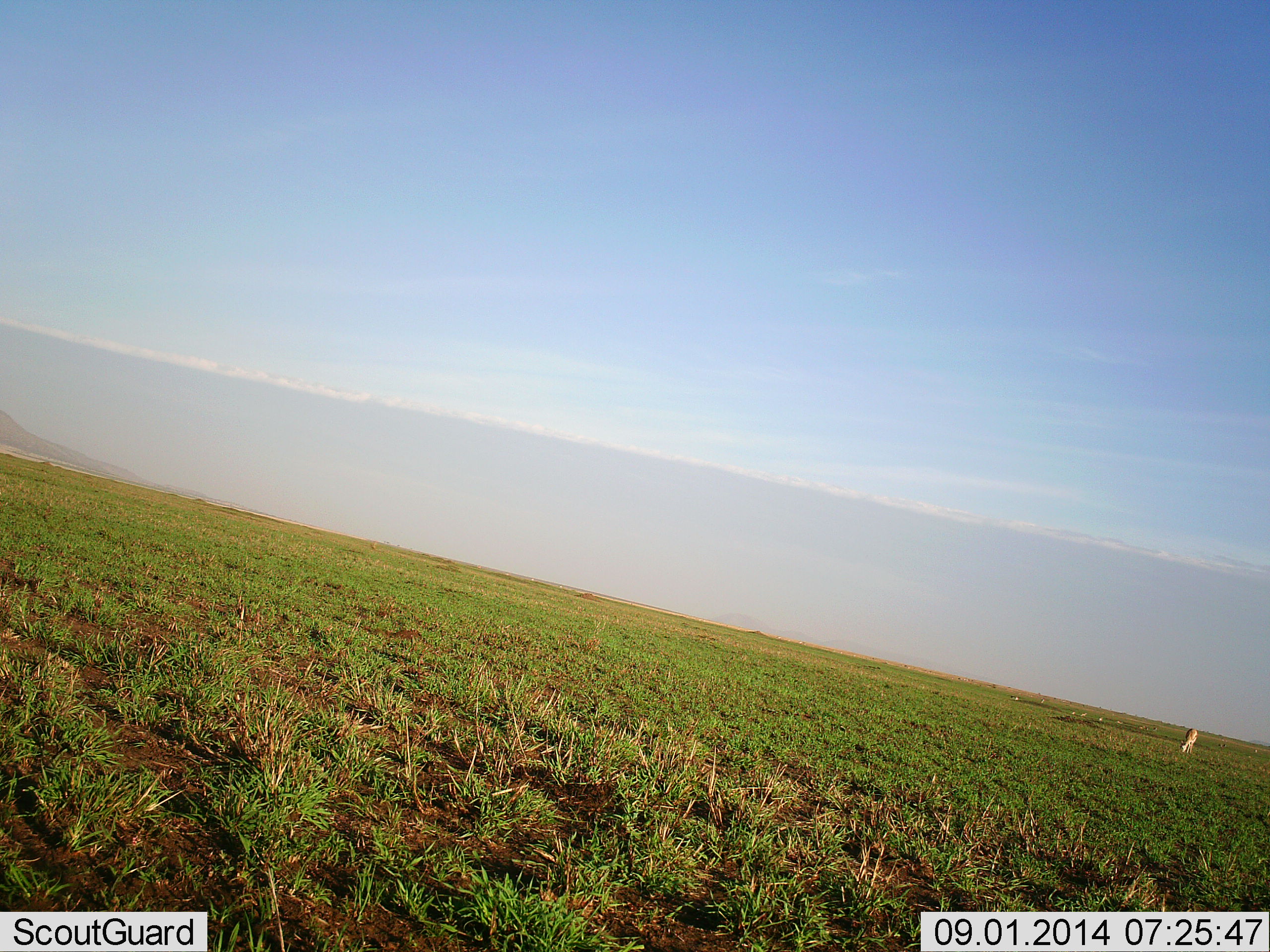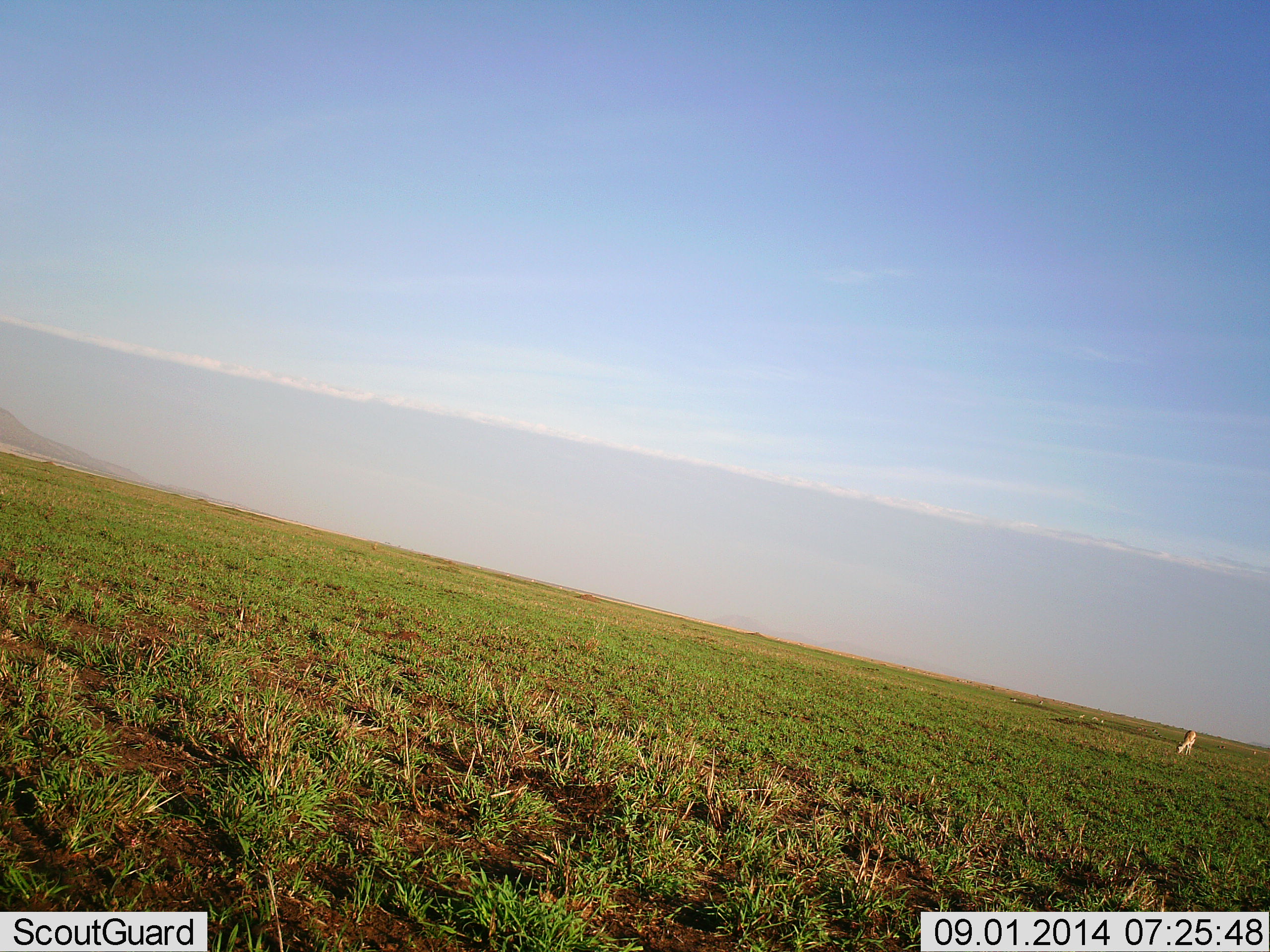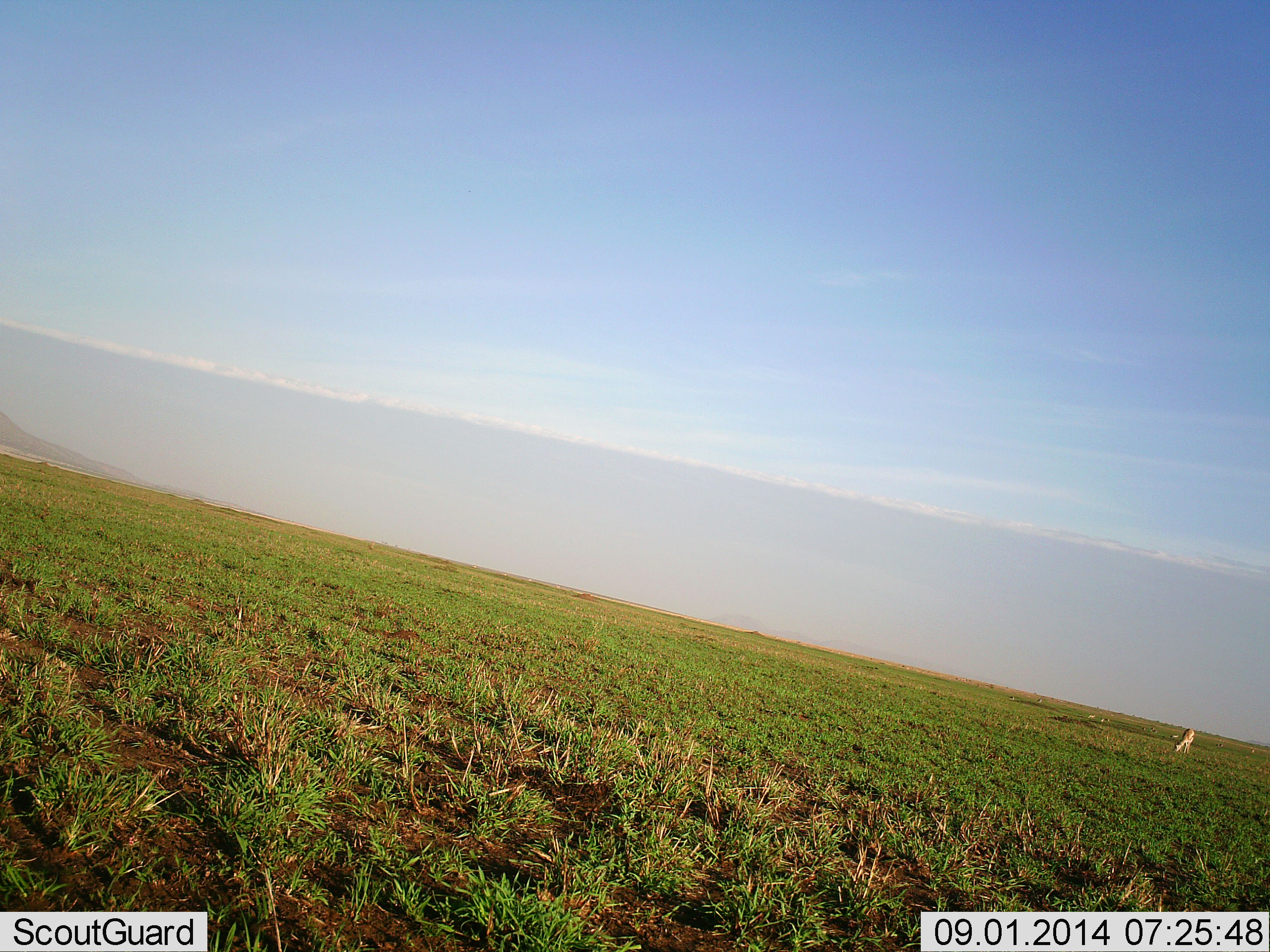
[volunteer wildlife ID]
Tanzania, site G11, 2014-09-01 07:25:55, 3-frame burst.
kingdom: Animalia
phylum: Chordata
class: Mammalia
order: Artiodactyla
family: Bovidae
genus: Eudorcas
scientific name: Eudorcas thomsonii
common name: thomson's gazelle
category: gazellethomsons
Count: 1.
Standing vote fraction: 0%.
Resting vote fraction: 0%.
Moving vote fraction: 0%.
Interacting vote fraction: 0%.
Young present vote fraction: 0%.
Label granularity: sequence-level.